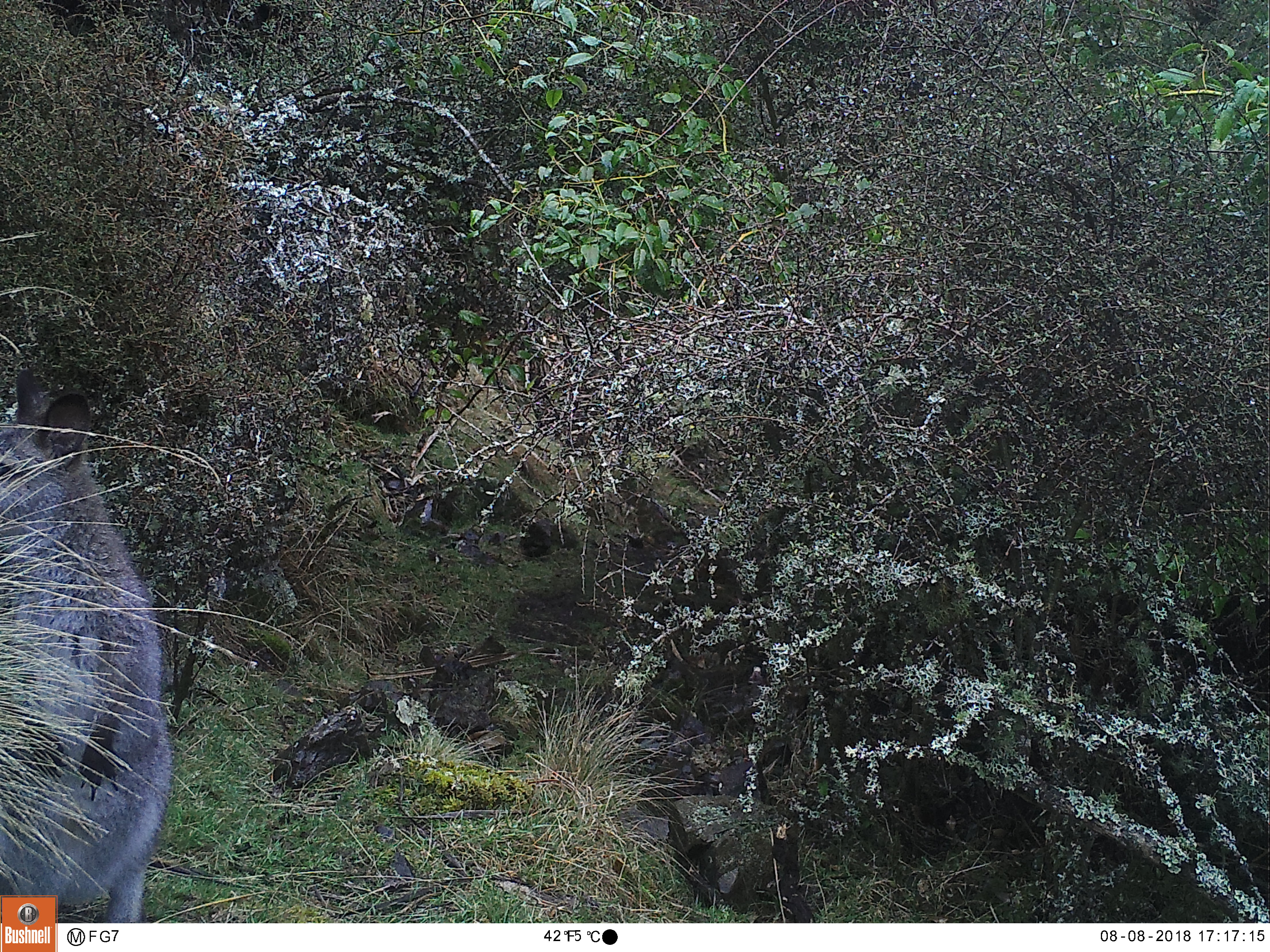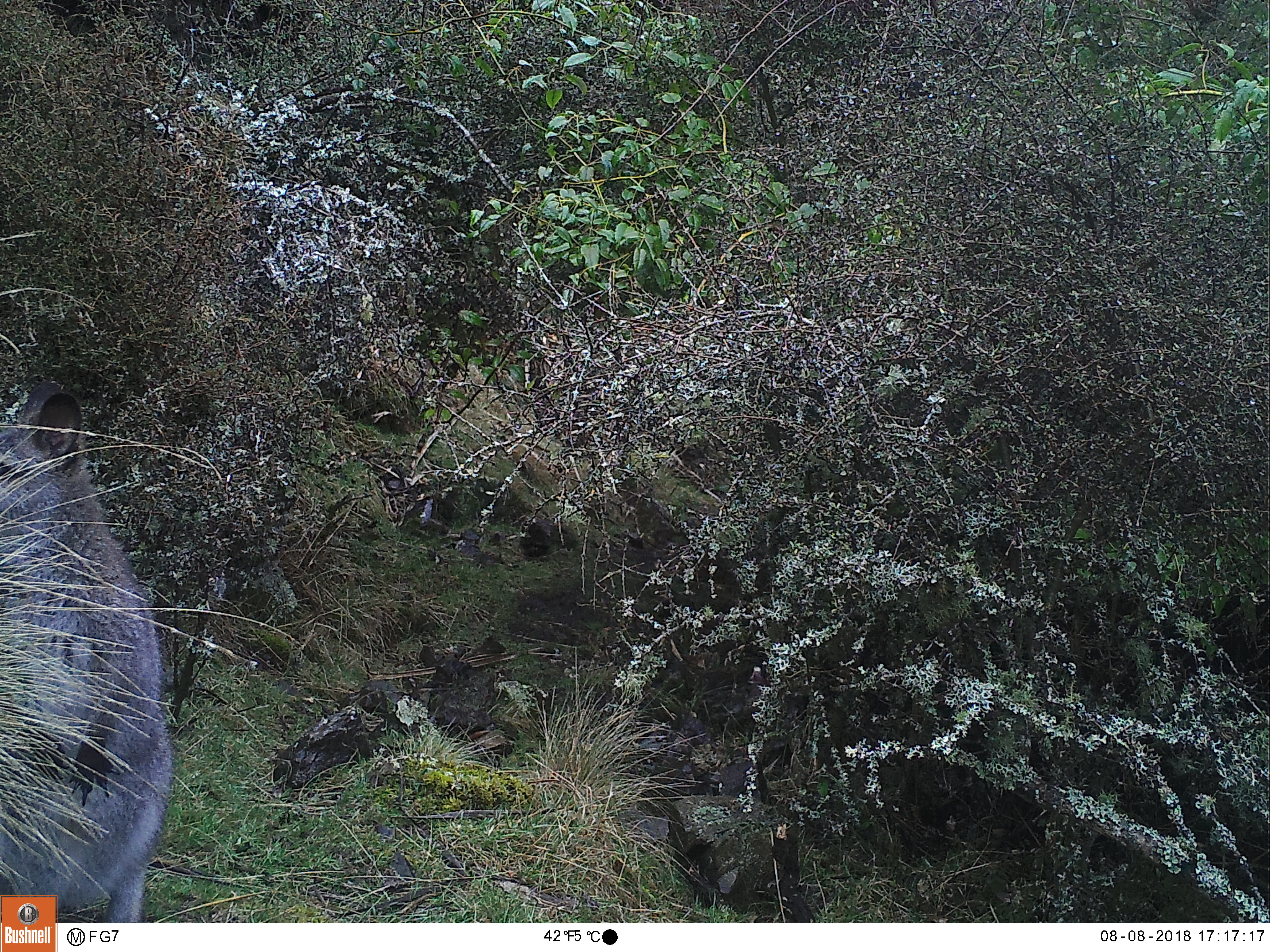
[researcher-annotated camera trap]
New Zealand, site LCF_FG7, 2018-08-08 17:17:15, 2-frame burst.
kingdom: Animalia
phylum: Chordata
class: Mammalia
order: Diprotodontia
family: Macropodidae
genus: Notamacropus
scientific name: Notamacropus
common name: wallaby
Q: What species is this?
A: Wallaby (Notamacropus).